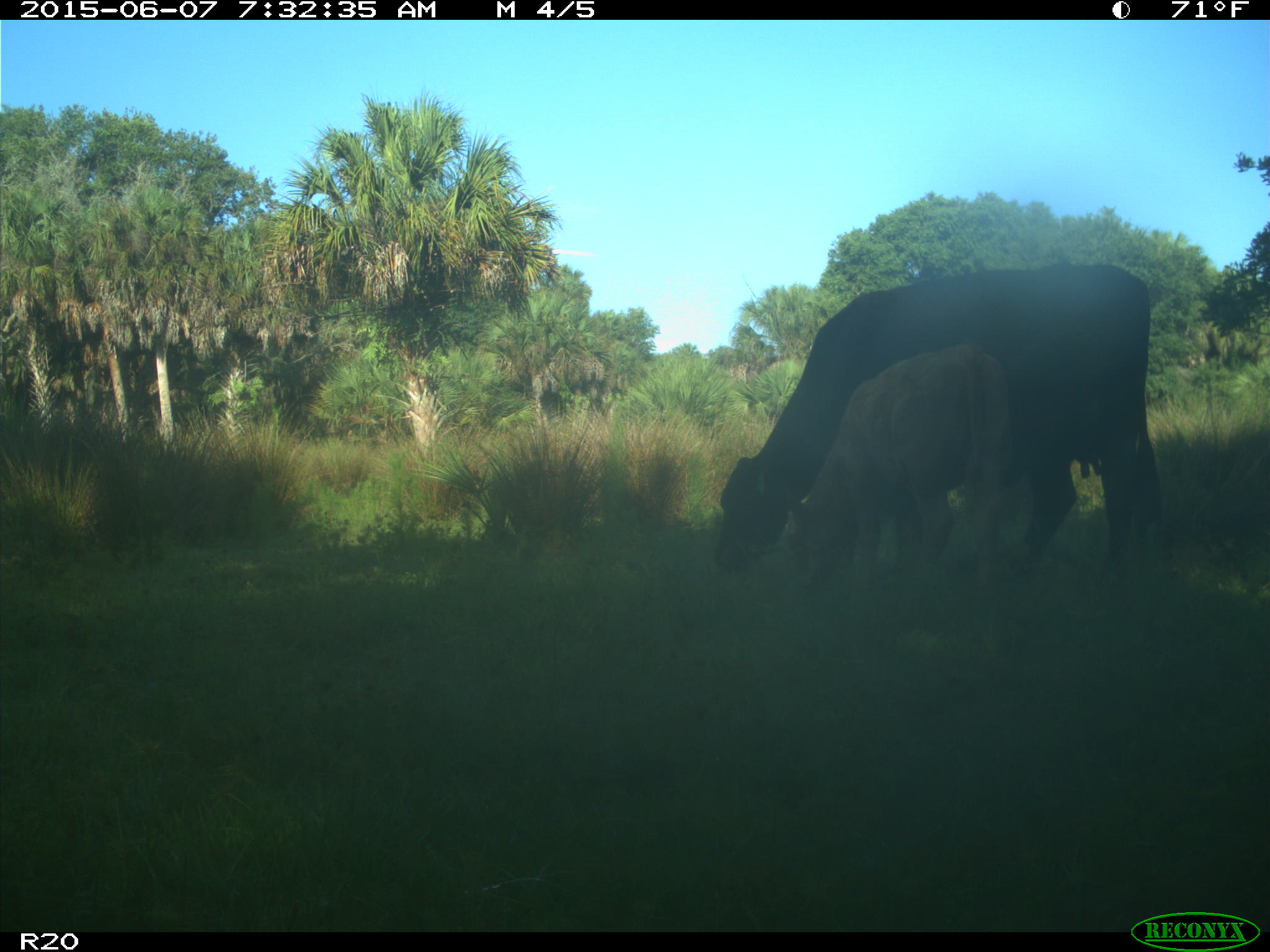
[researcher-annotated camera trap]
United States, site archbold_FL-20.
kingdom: Animalia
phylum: Chordata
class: Mammalia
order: Artiodactyla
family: Bovidae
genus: Bos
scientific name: Bos taurus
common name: domestic cow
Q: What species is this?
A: Bos taurus (domestic cow).